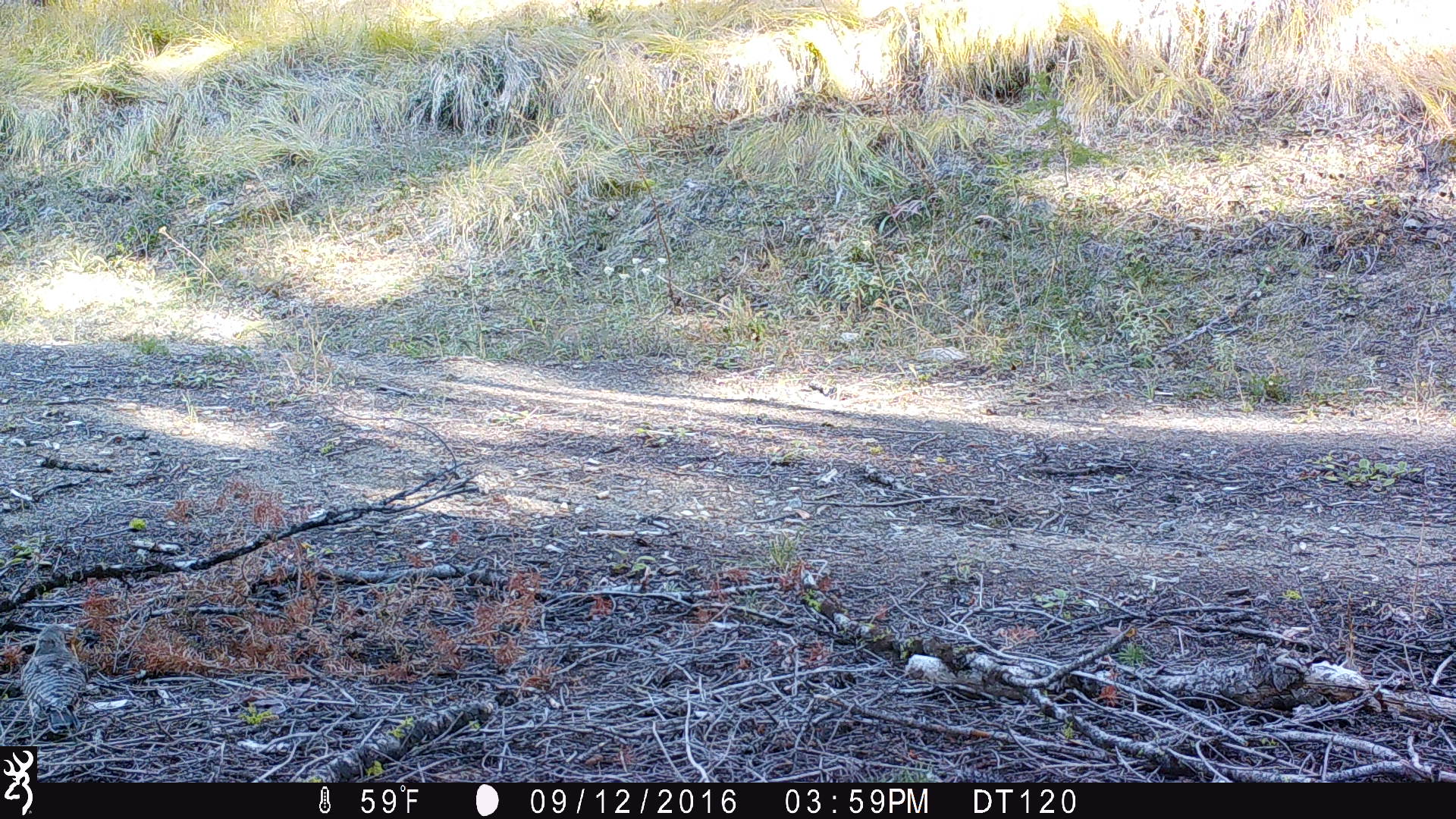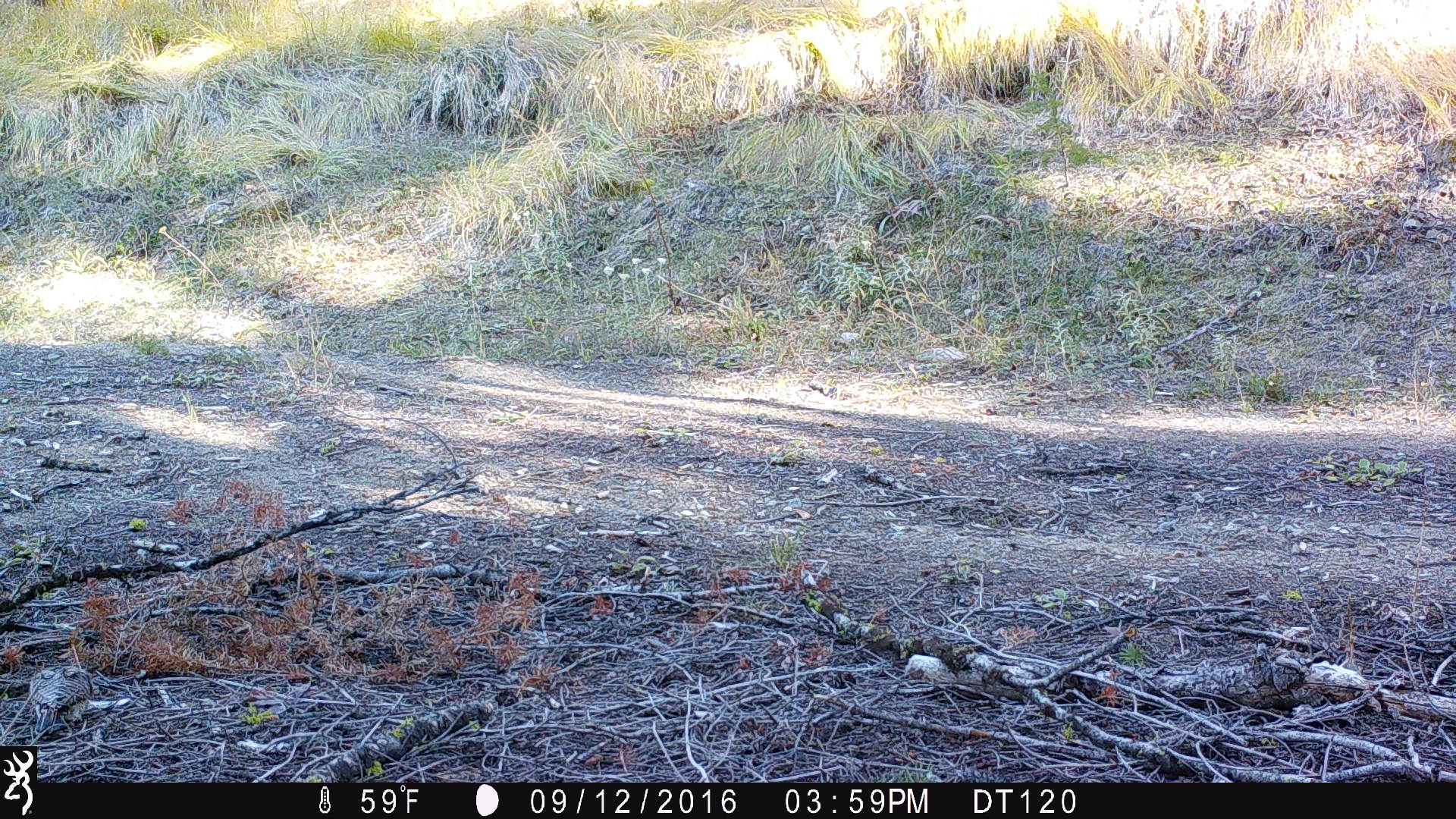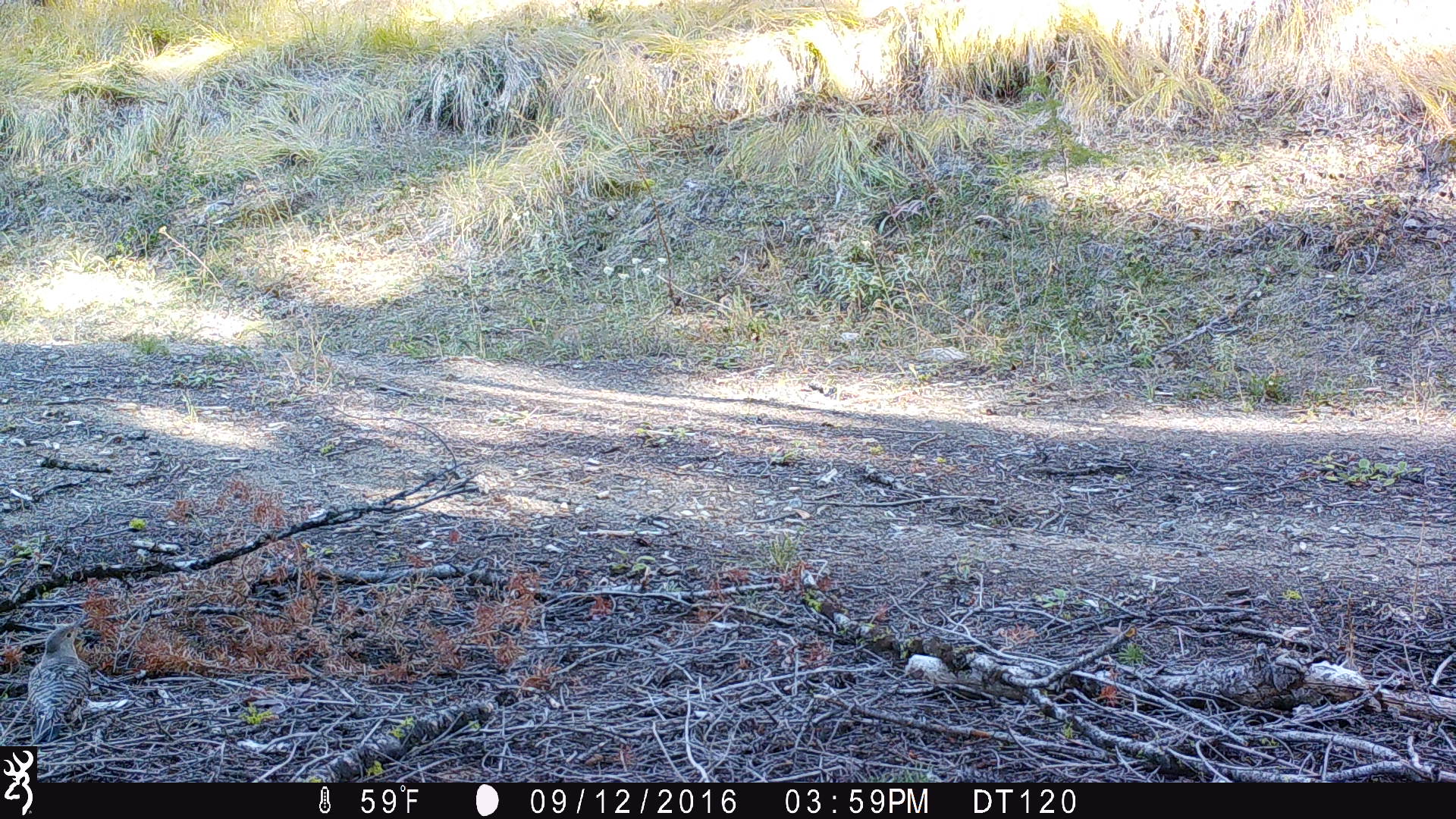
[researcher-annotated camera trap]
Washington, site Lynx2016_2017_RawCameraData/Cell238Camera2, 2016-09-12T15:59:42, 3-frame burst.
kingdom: Animalia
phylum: Chordata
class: Aves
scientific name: Aves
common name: birds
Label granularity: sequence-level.